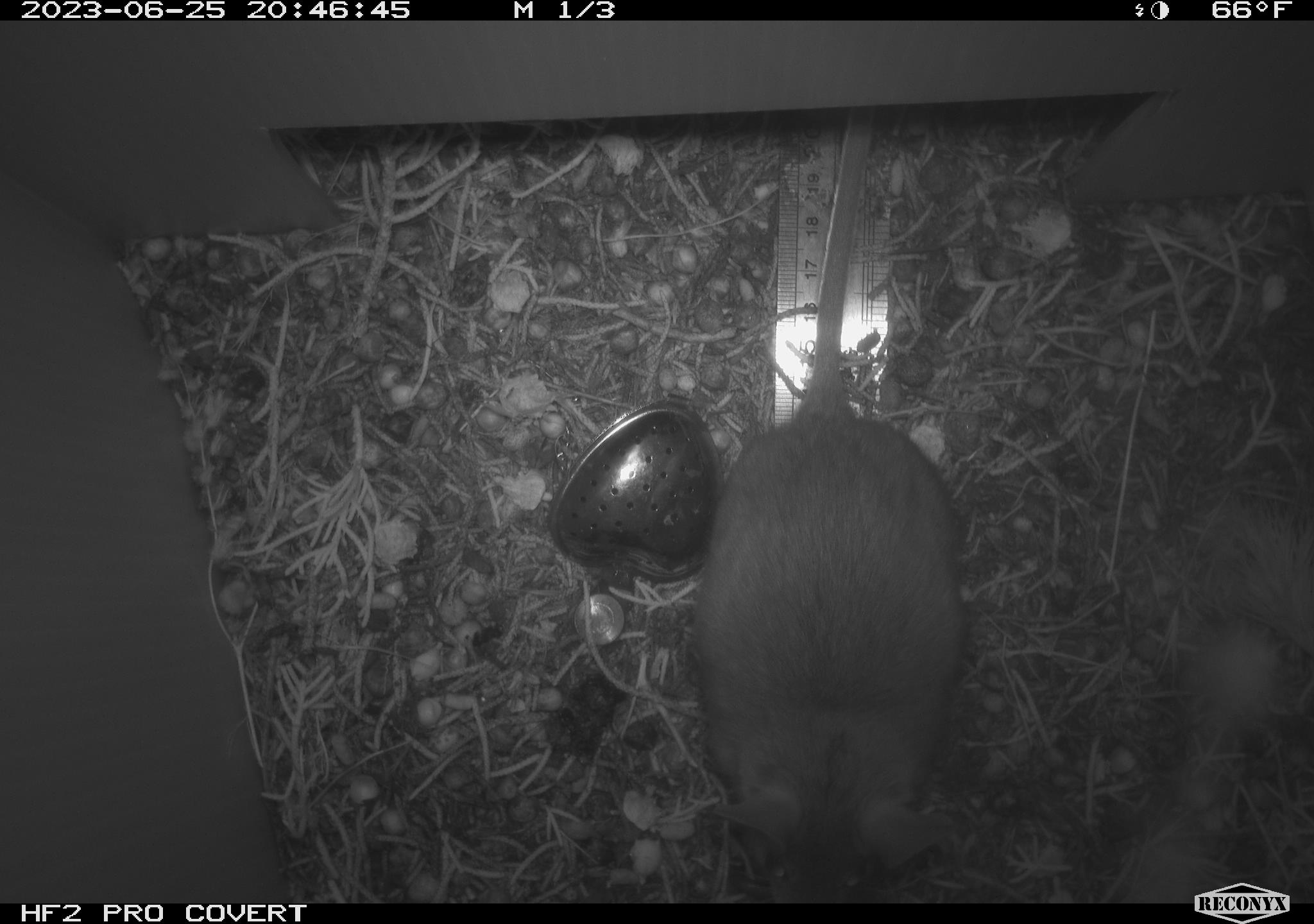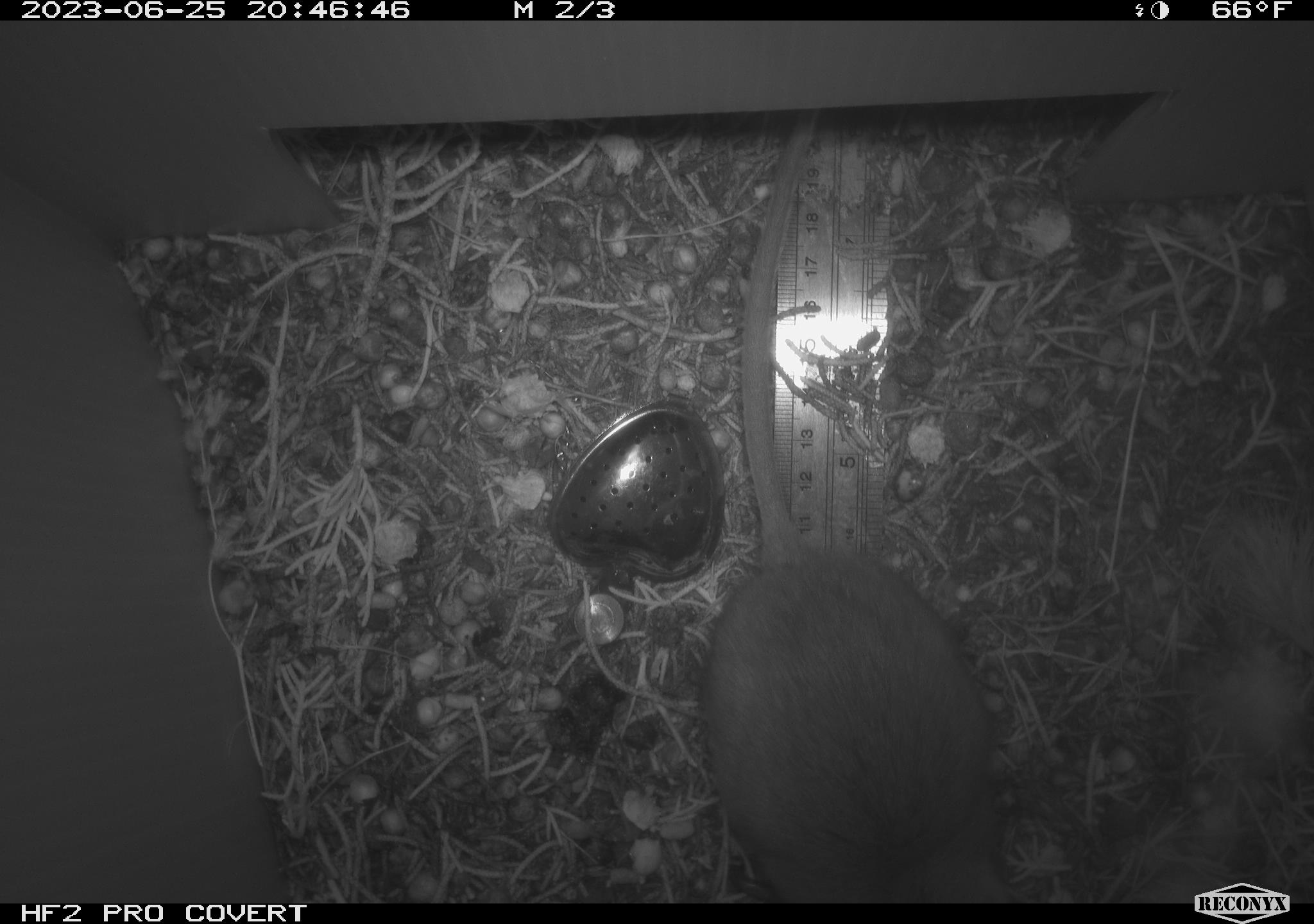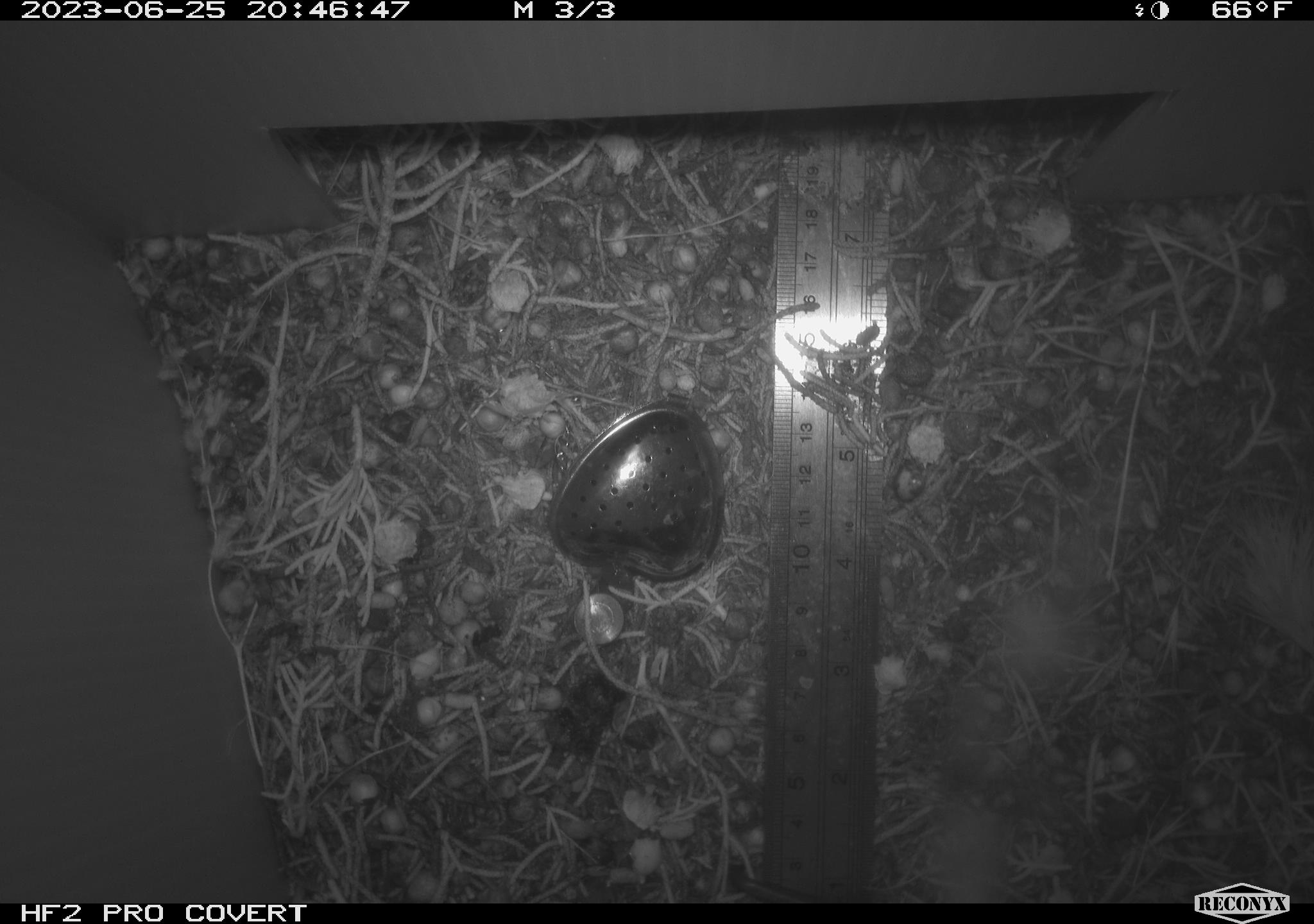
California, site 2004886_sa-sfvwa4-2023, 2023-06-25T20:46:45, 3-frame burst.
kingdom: Animalia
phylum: Chordata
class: Mammalia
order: Rodentia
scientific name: Rodentia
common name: mouse species